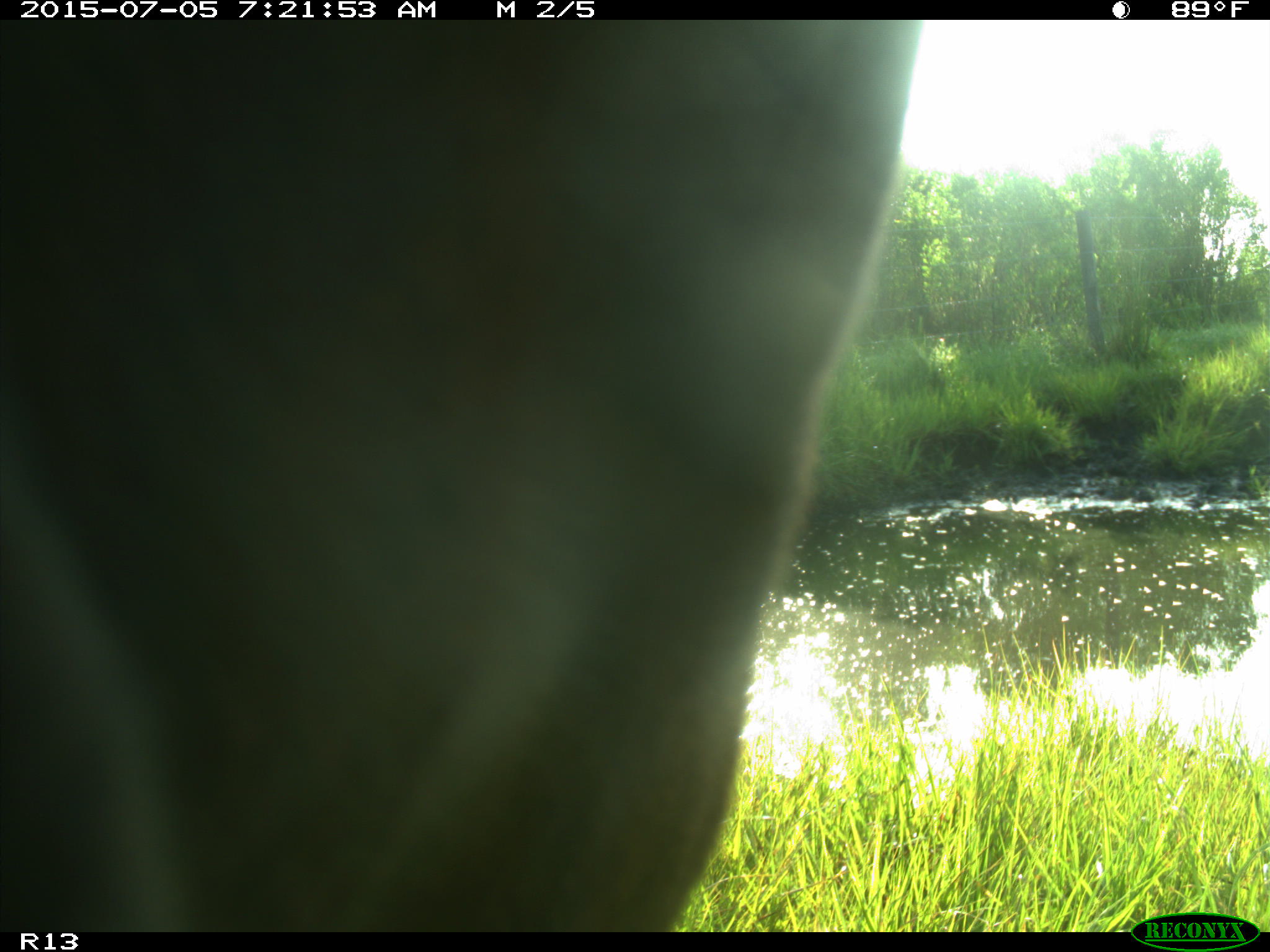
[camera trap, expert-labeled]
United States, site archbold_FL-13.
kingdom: Animalia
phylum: Chordata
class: Mammalia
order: Artiodactyla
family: Bovidae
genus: Bos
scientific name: Bos taurus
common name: domestic cow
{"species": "Bos taurus (domestic cow)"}